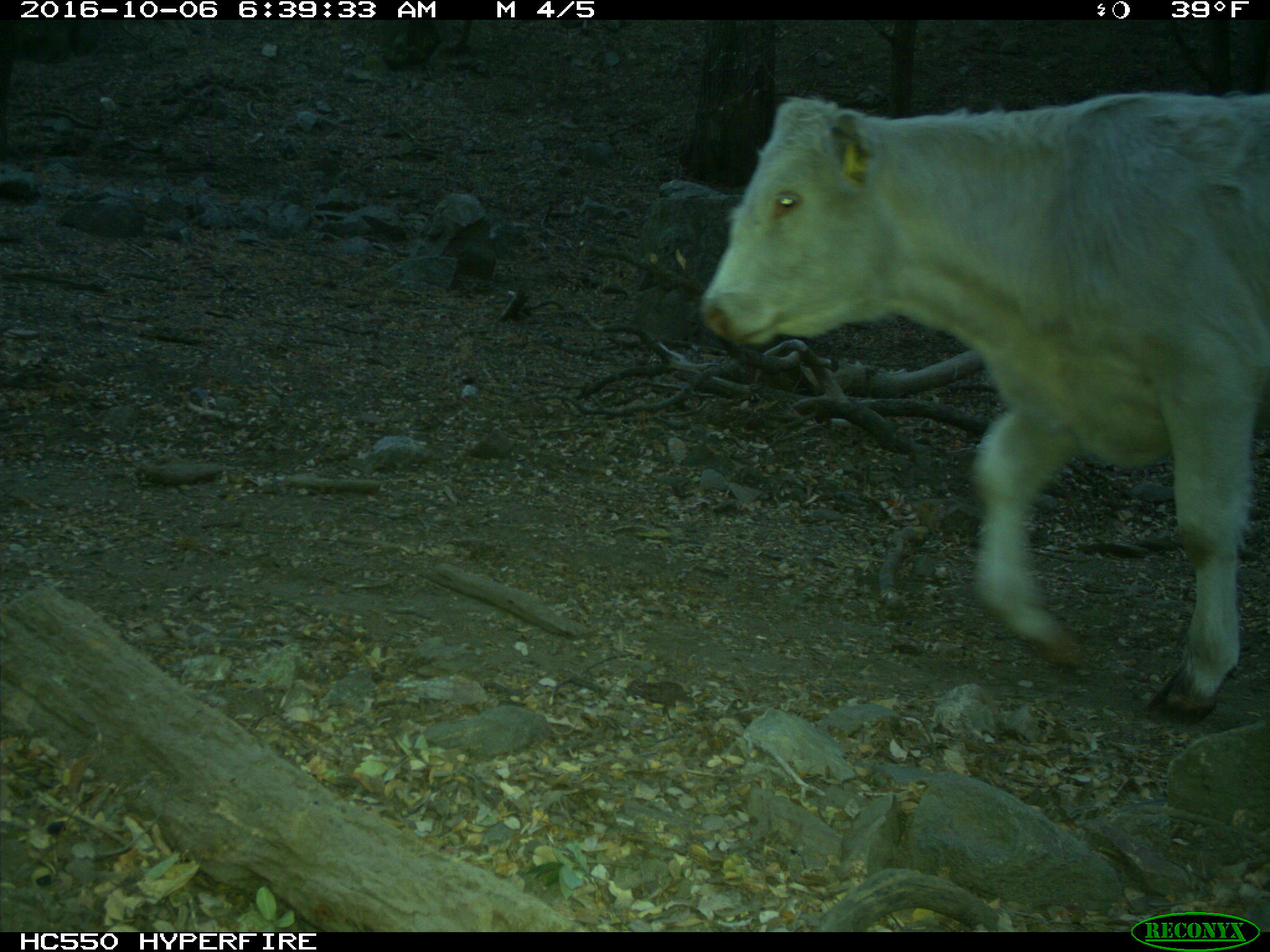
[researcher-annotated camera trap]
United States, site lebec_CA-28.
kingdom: Animalia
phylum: Chordata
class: Mammalia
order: Artiodactyla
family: Bovidae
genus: Bos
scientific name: Bos taurus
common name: domestic cow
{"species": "Bos taurus (domestic cow)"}